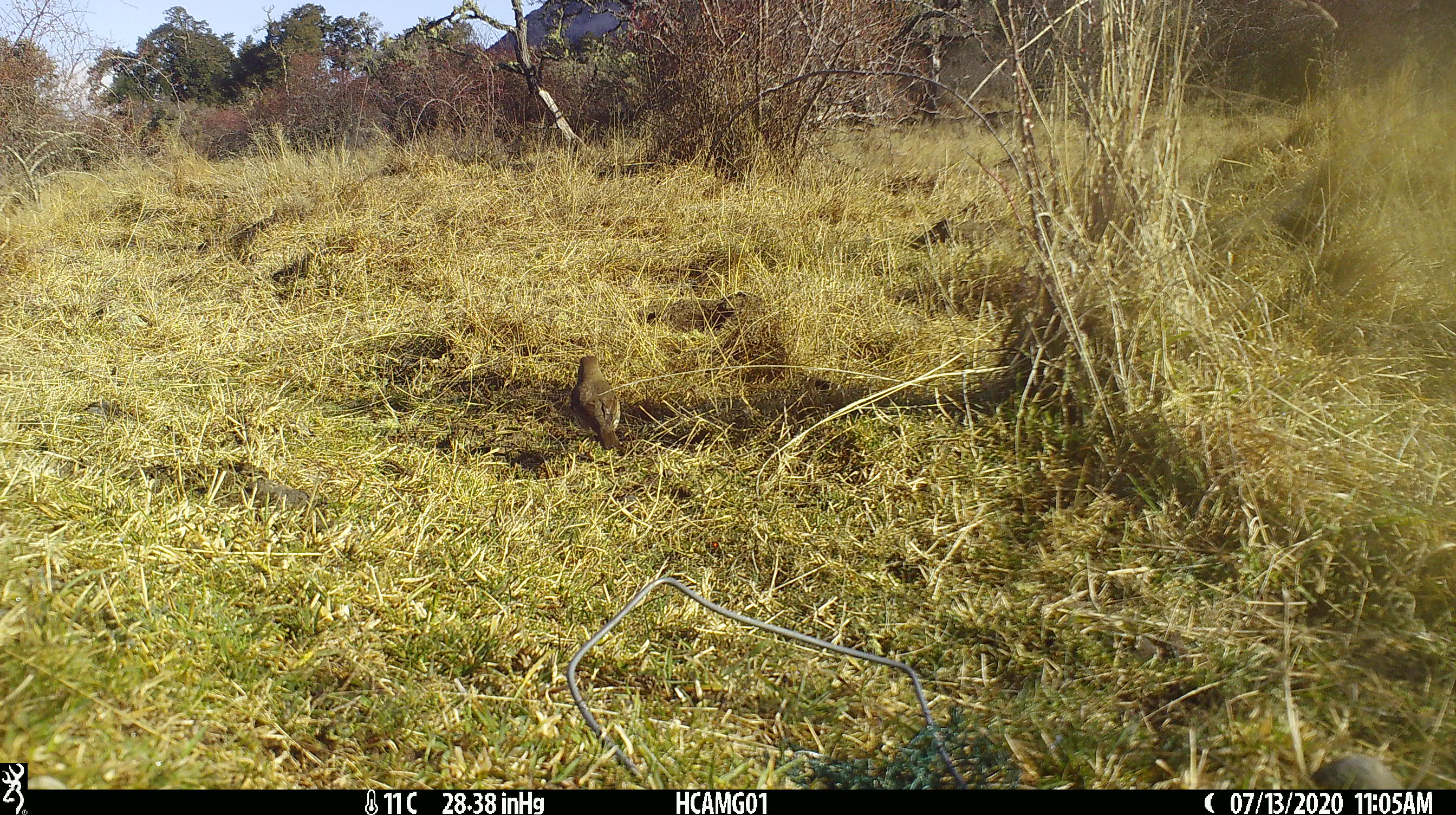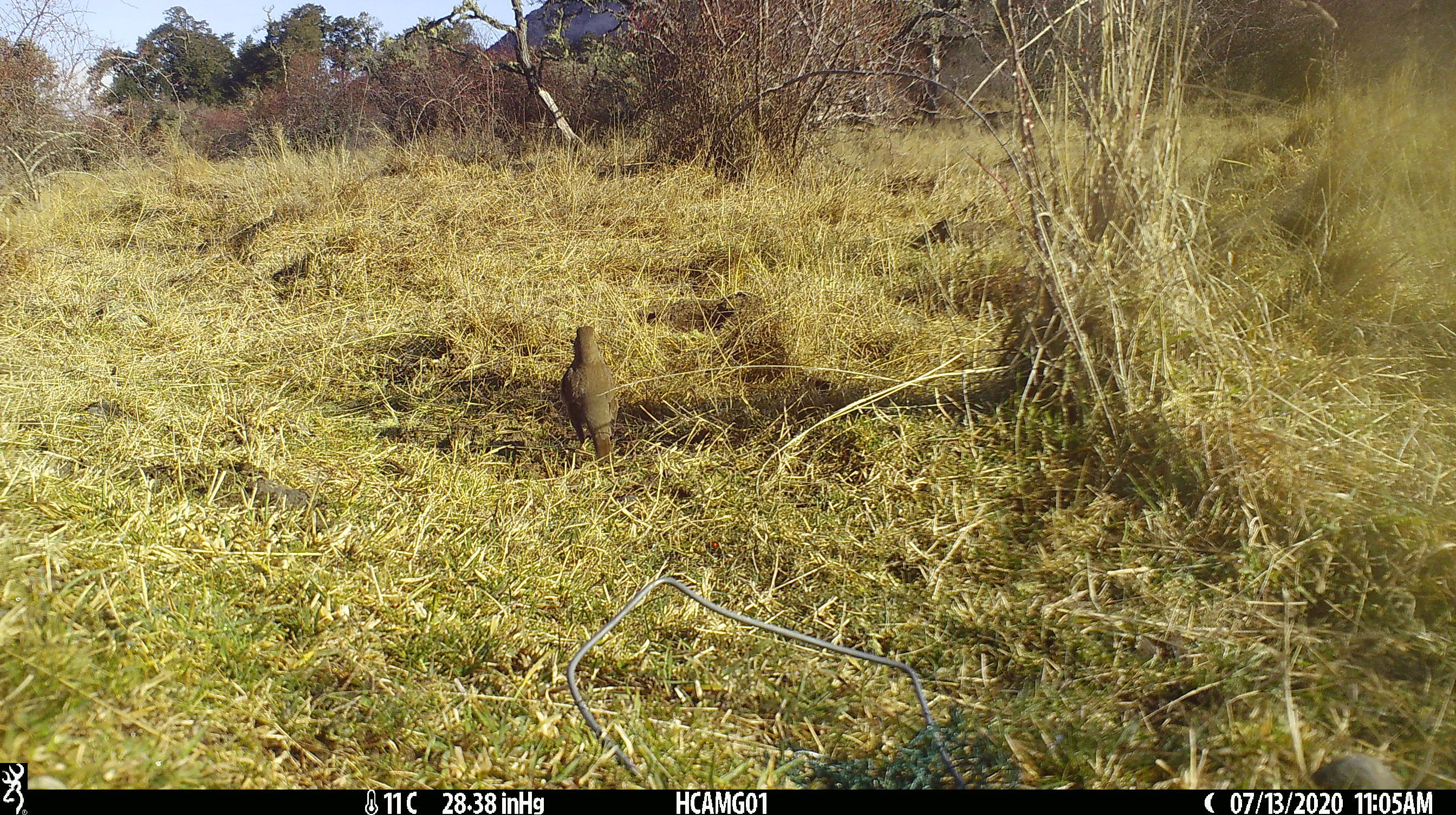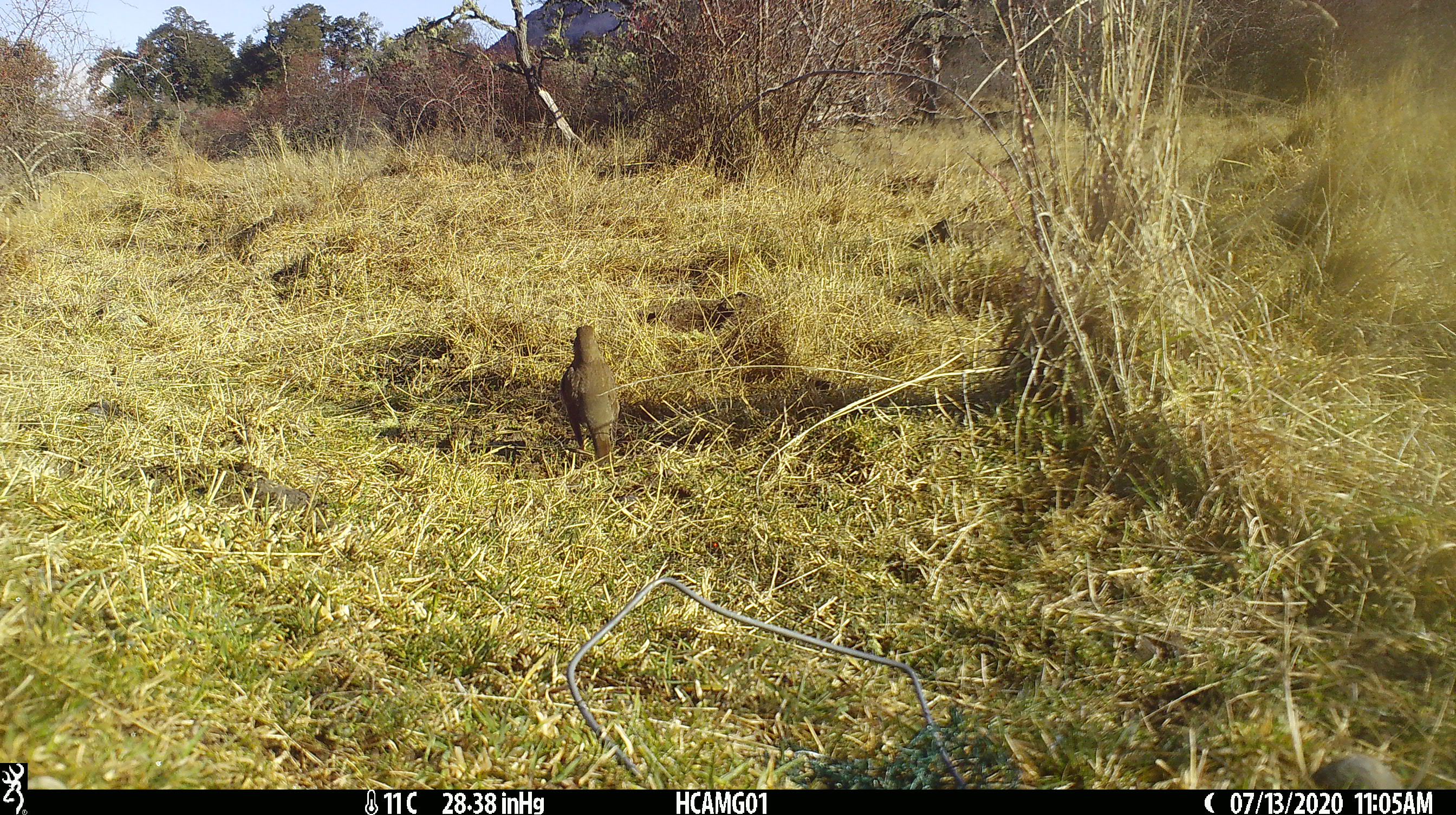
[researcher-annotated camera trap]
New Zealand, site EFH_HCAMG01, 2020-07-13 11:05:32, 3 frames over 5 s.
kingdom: Animalia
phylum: Chordata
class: Aves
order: Passeriformes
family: Turdidae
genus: Turdus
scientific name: Turdus philomelos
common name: song thrush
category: thrush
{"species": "thrush (song thrush) (Turdus philomelos)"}